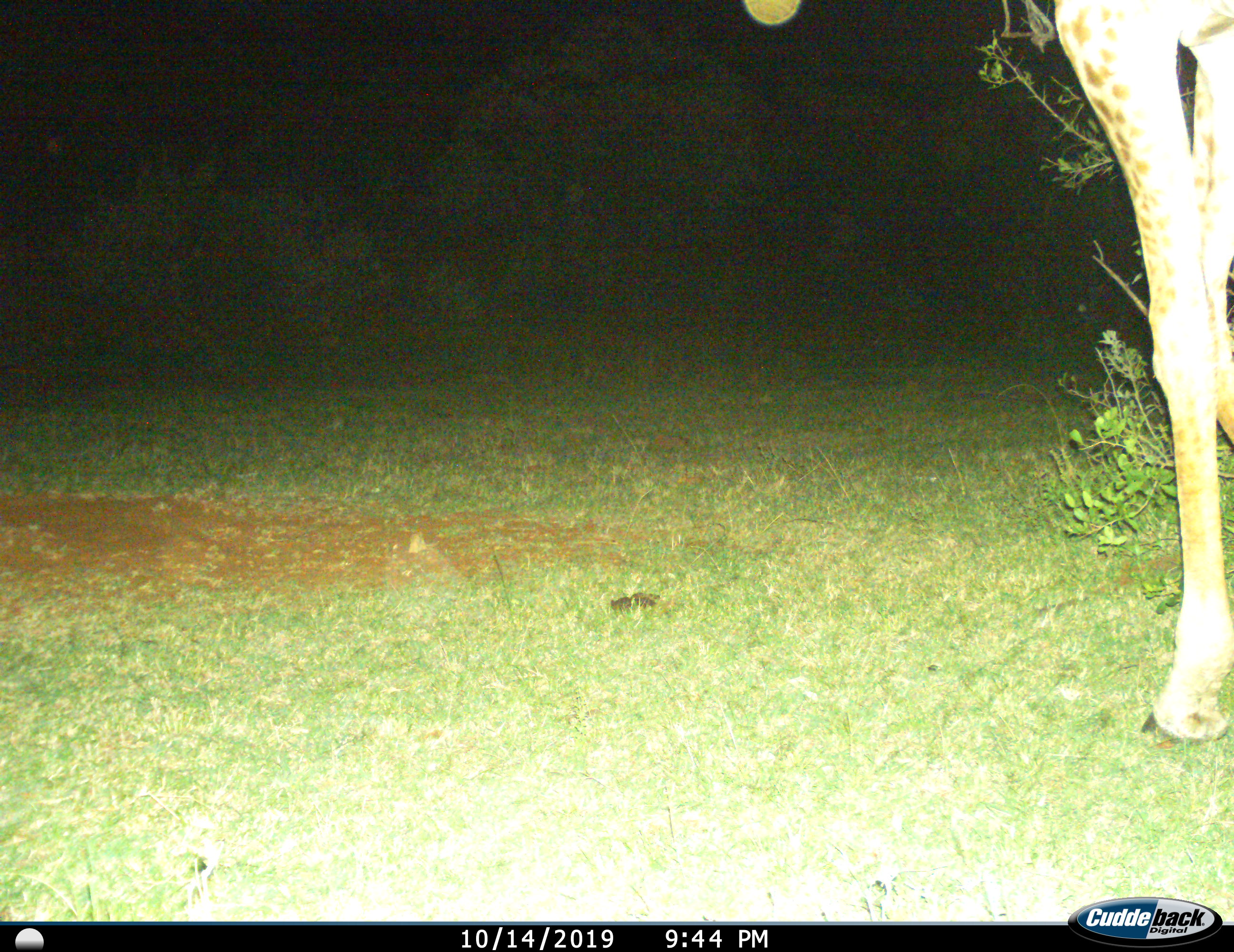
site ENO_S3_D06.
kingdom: Animalia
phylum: Chordata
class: Mammalia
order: Artiodactyla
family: Giraffidae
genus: Giraffa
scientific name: Giraffa camelopardalis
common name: giraffe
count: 1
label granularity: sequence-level